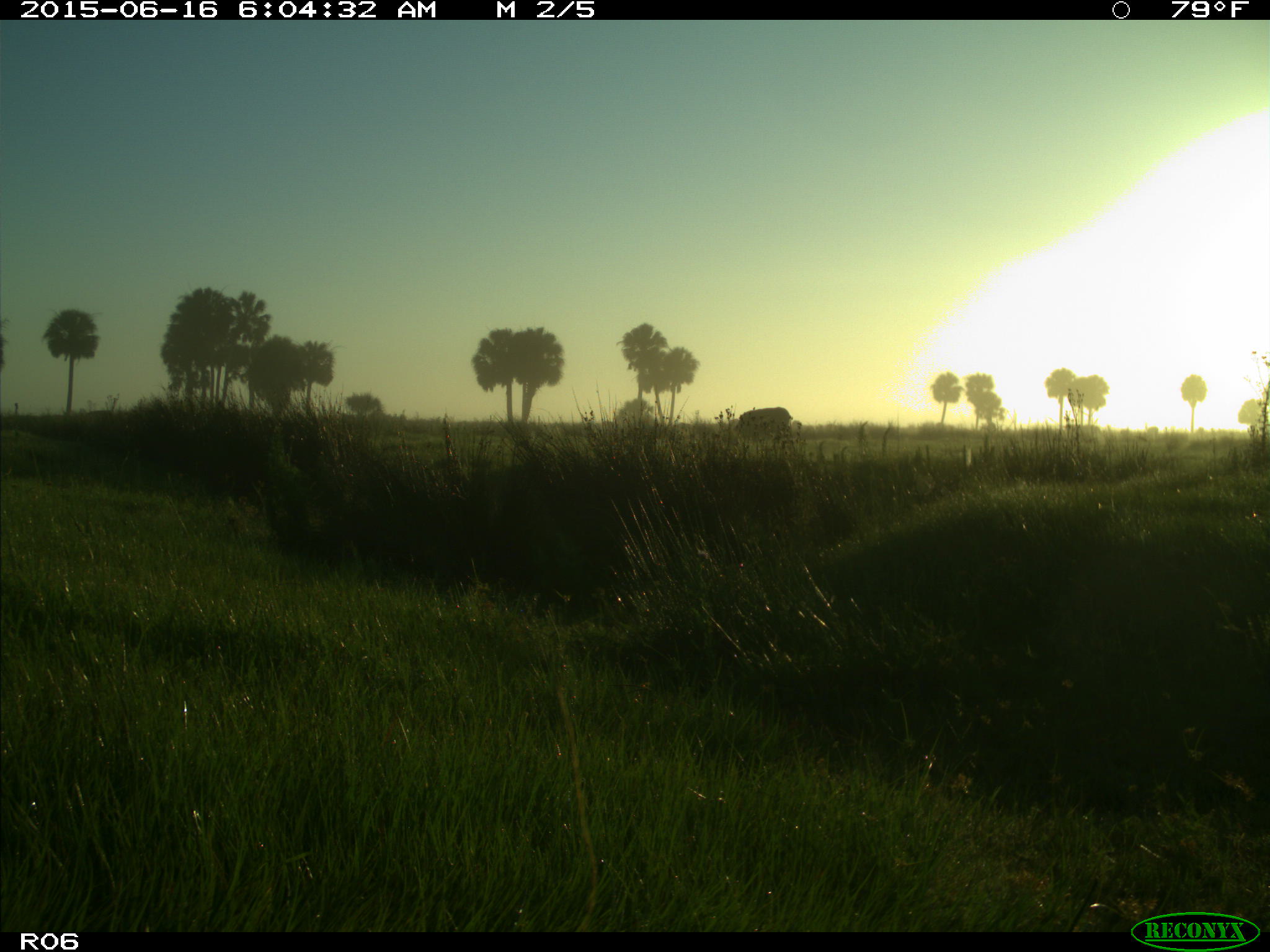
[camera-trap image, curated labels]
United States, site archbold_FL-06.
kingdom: Animalia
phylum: Chordata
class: Mammalia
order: Artiodactyla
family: Bovidae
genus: Bos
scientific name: Bos taurus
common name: domestic cow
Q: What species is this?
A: Bos taurus (domestic cow).